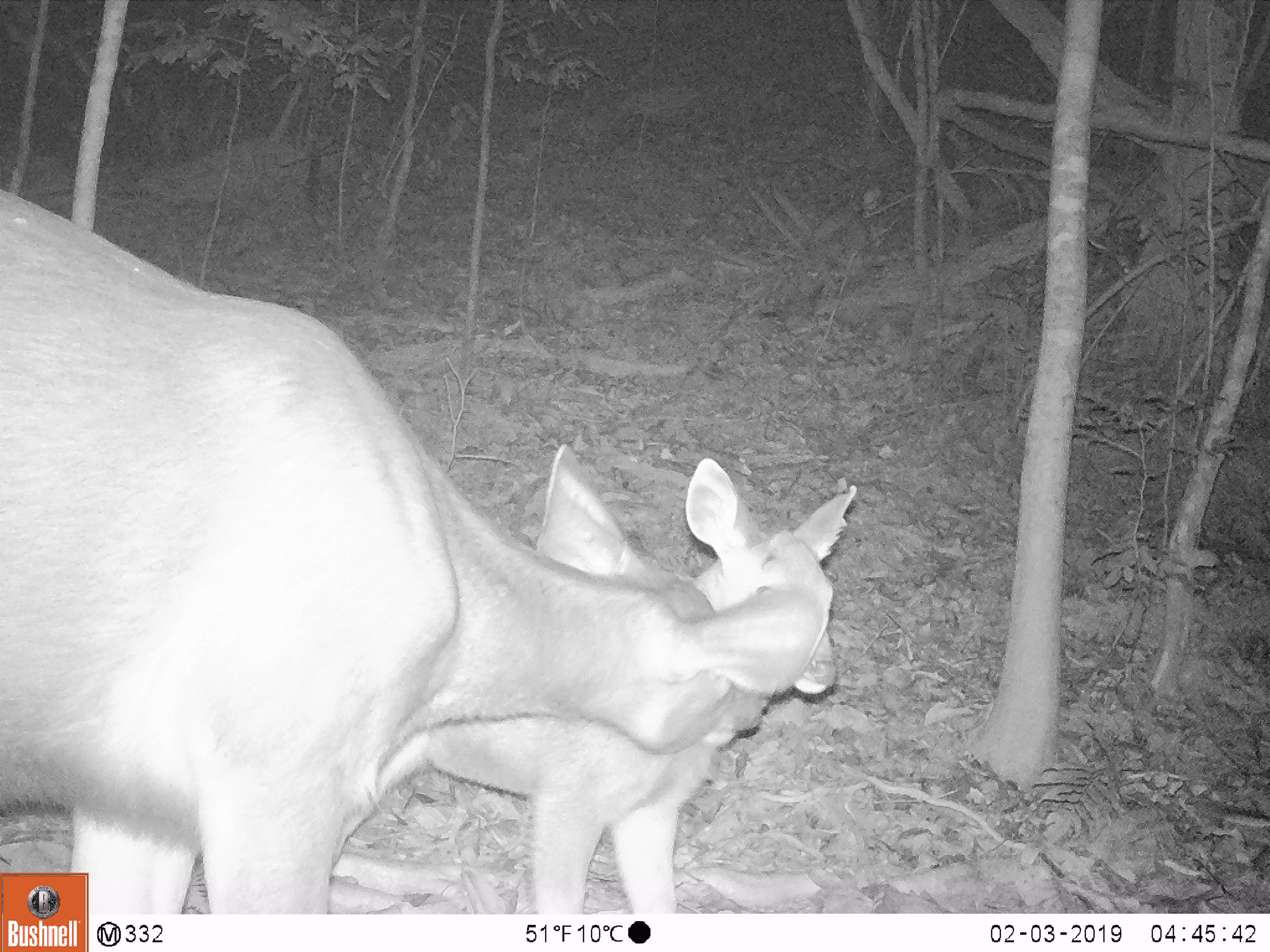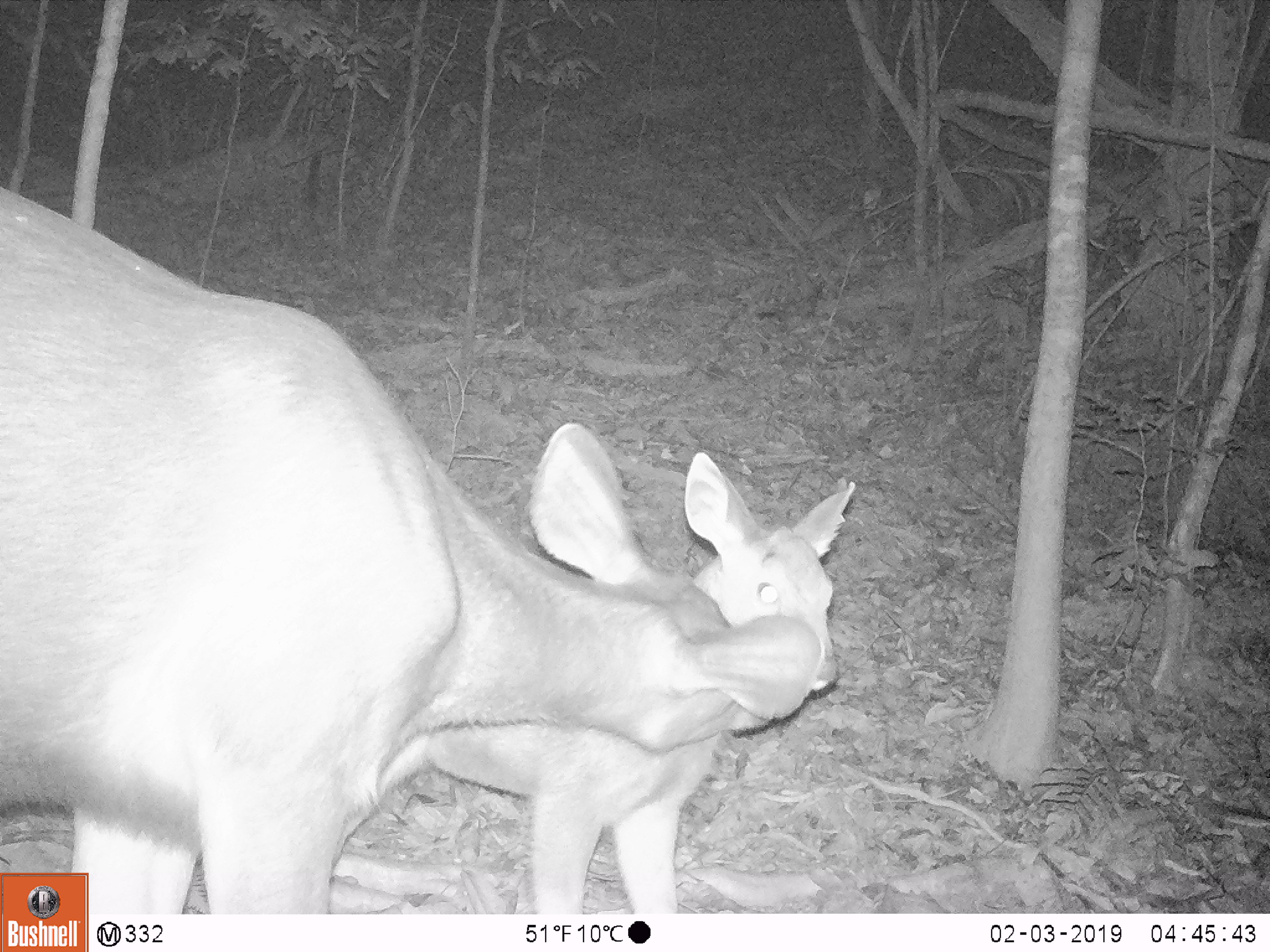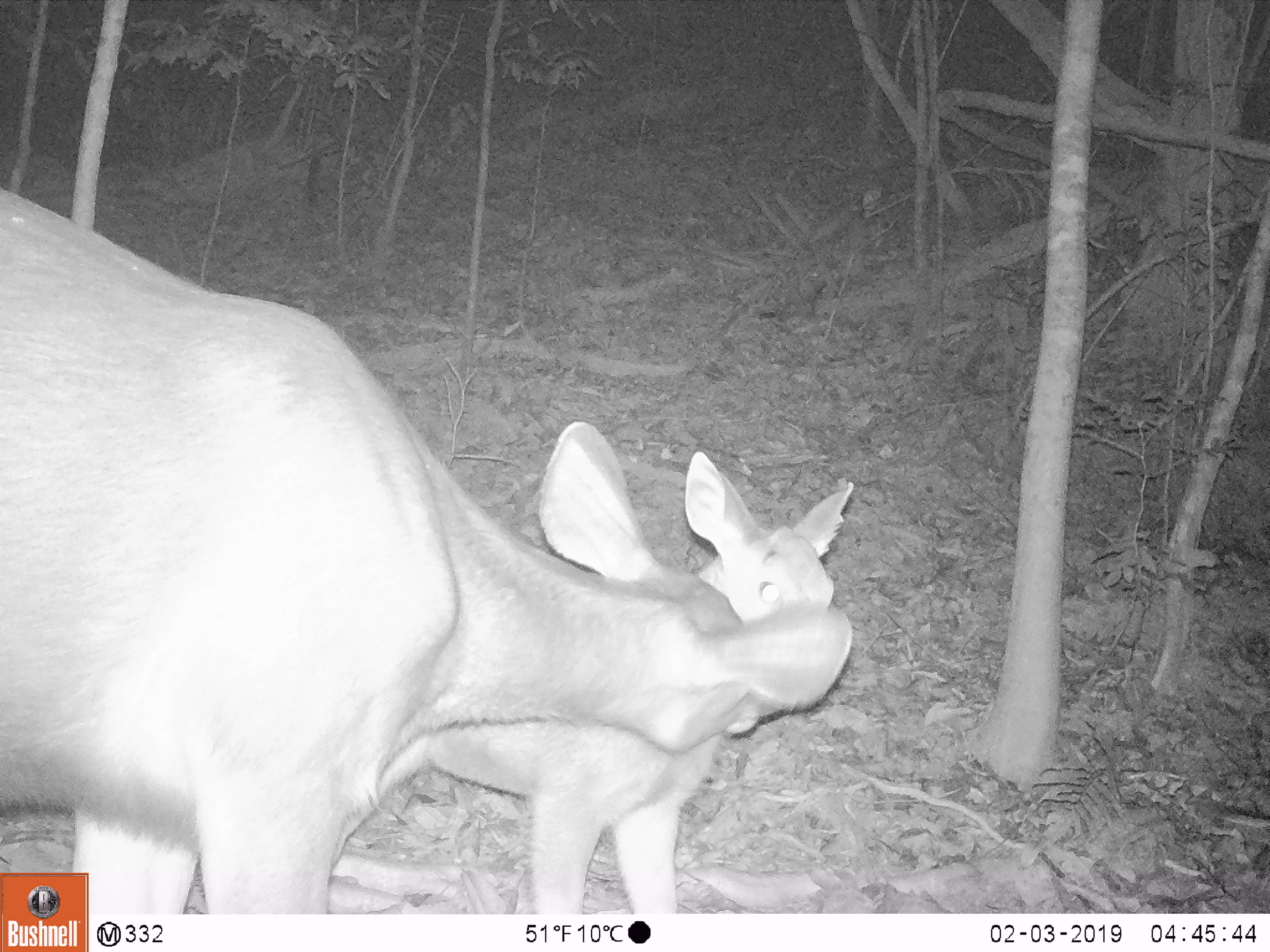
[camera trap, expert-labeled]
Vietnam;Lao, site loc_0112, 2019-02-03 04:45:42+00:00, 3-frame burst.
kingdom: Animalia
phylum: Chordata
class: Mammalia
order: Artiodactyla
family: Cervidae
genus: Rusa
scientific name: Rusa unicolor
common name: sambar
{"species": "sambar (Rusa unicolor)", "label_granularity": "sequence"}